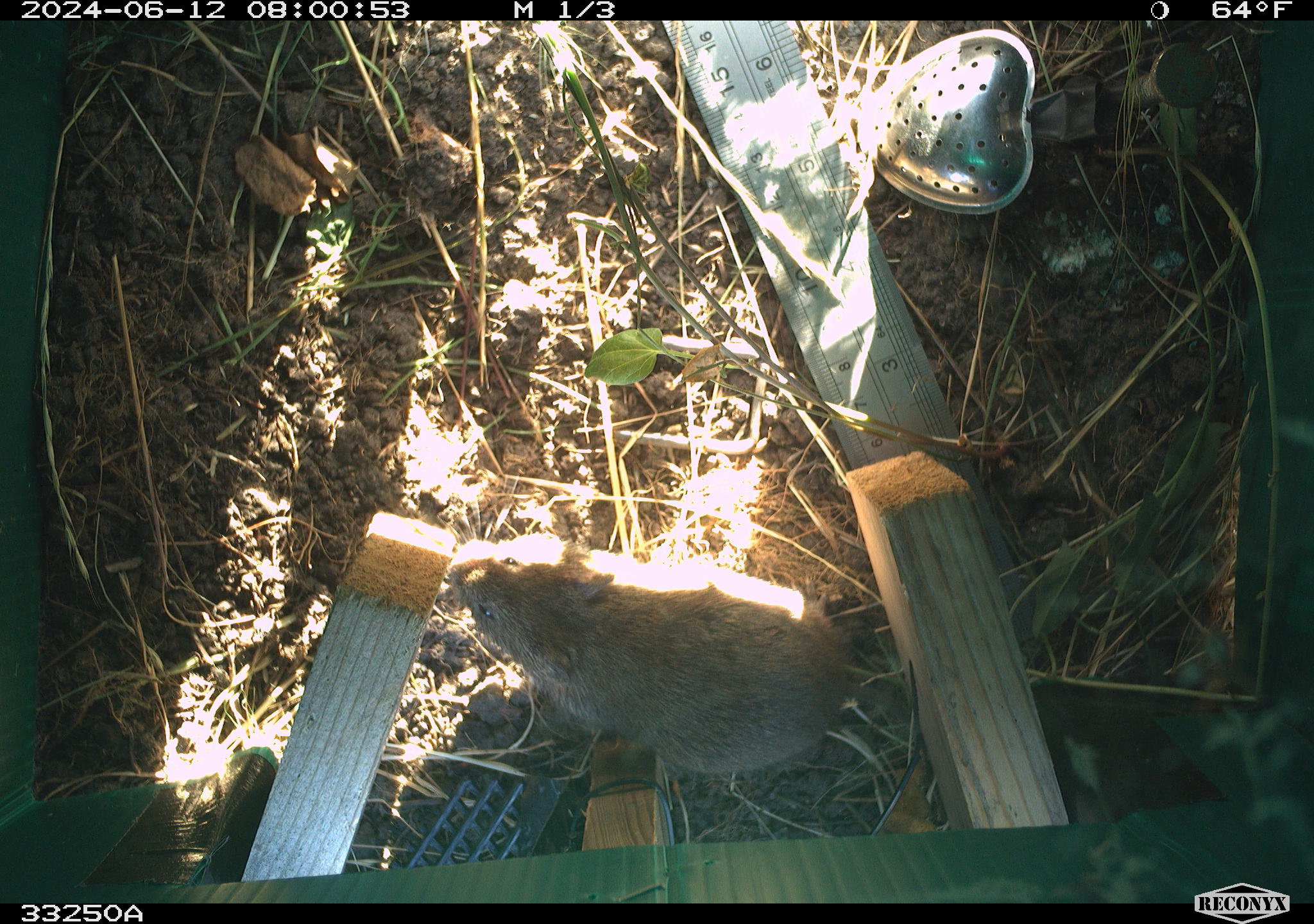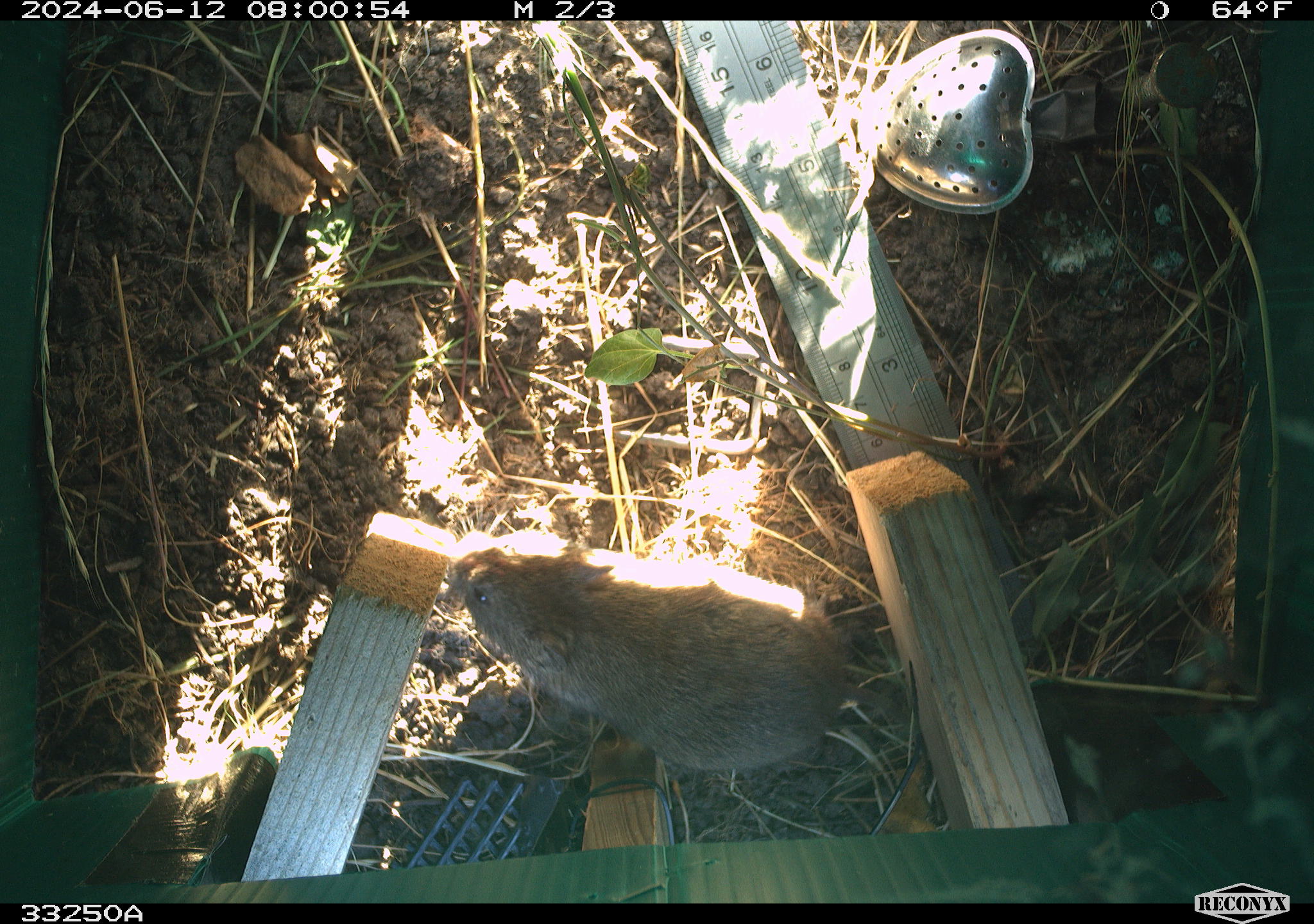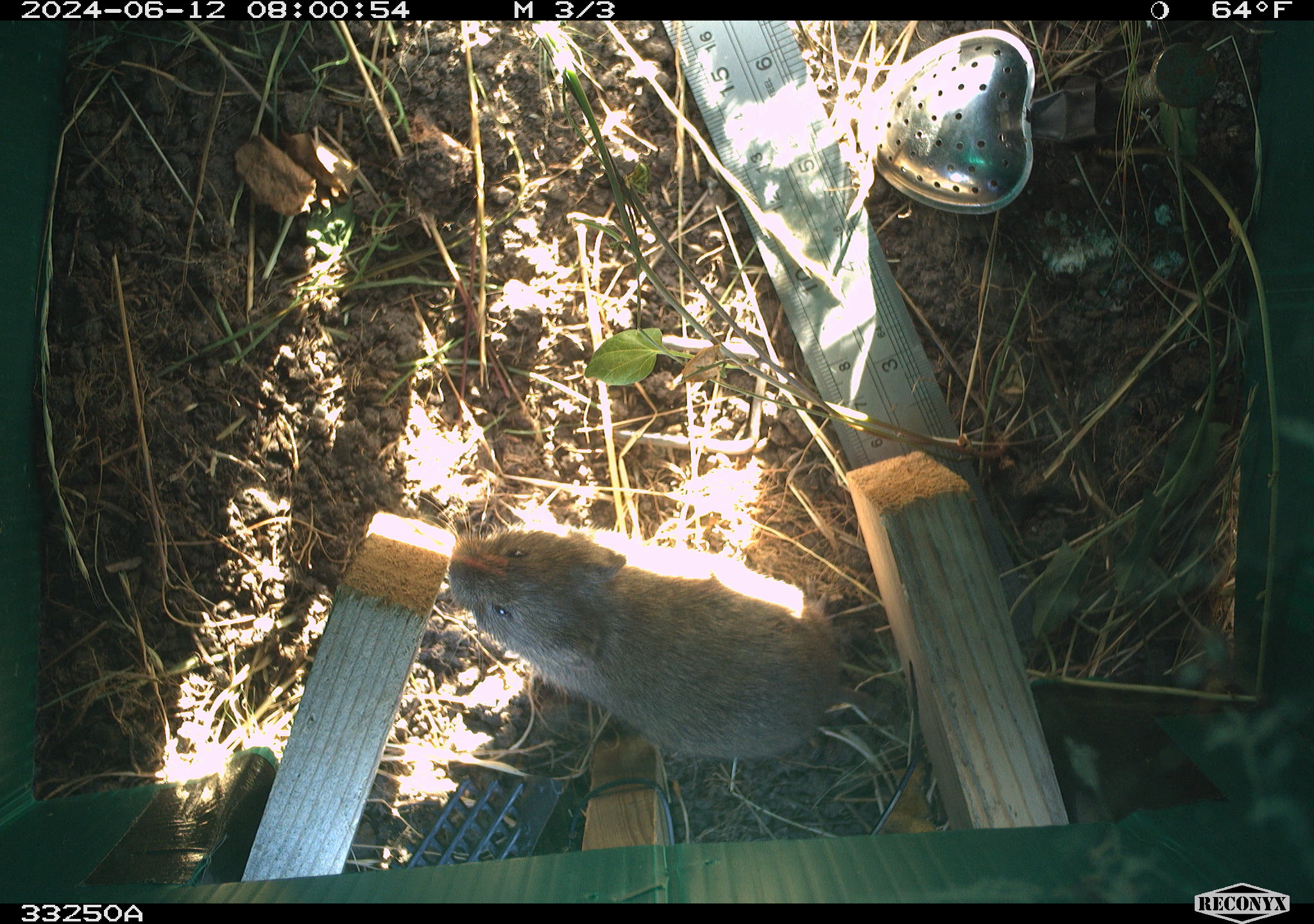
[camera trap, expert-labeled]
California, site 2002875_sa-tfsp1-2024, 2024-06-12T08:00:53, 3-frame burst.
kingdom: Animalia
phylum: Chordata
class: Mammalia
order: Rodentia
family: Cricetidae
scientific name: Arvicolinae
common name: voles, lemmings, and muskrats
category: arvicolinae subfamily